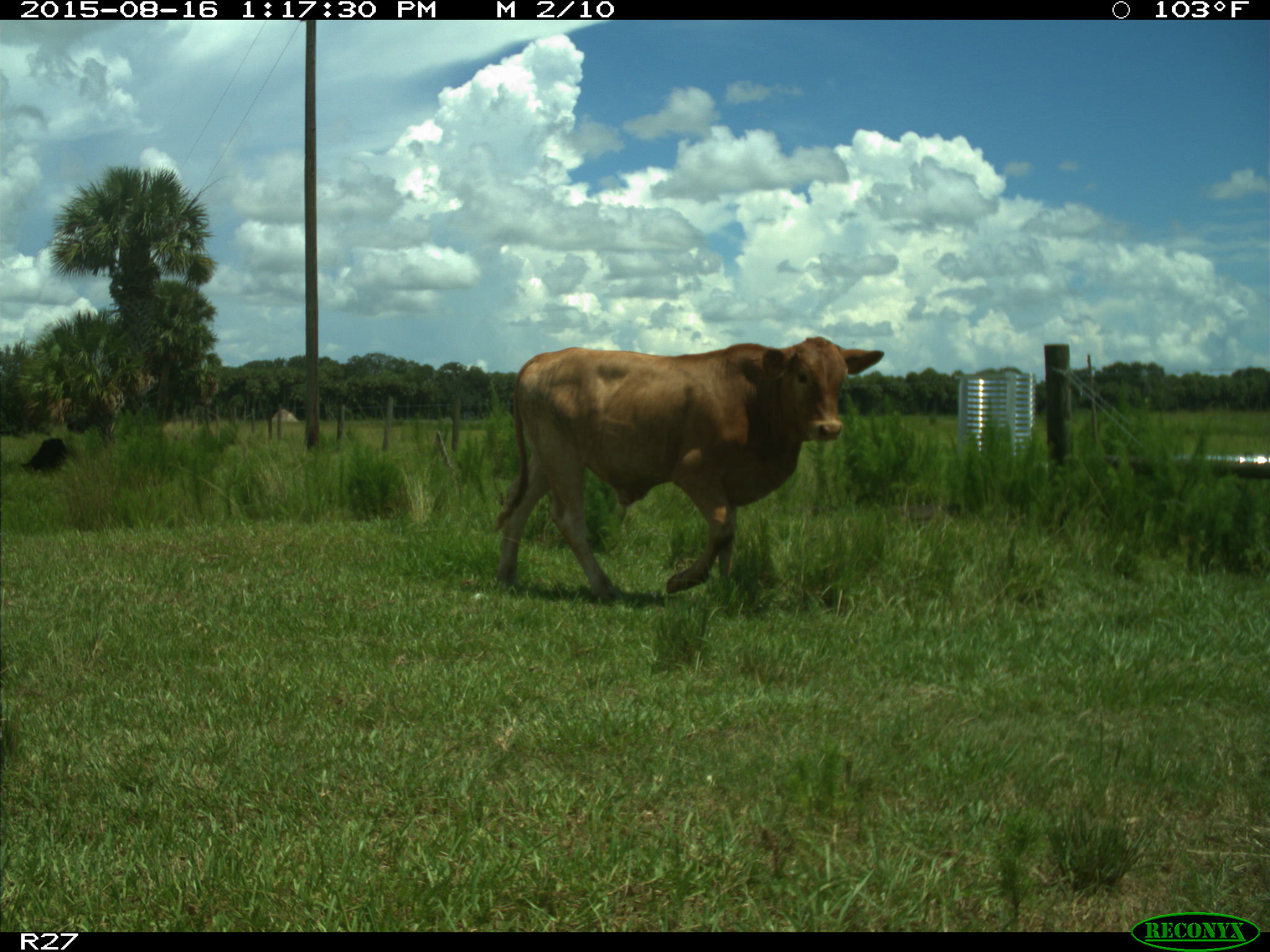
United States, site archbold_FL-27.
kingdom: Animalia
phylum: Chordata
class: Mammalia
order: Artiodactyla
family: Bovidae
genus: Bos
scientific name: Bos taurus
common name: domestic cow